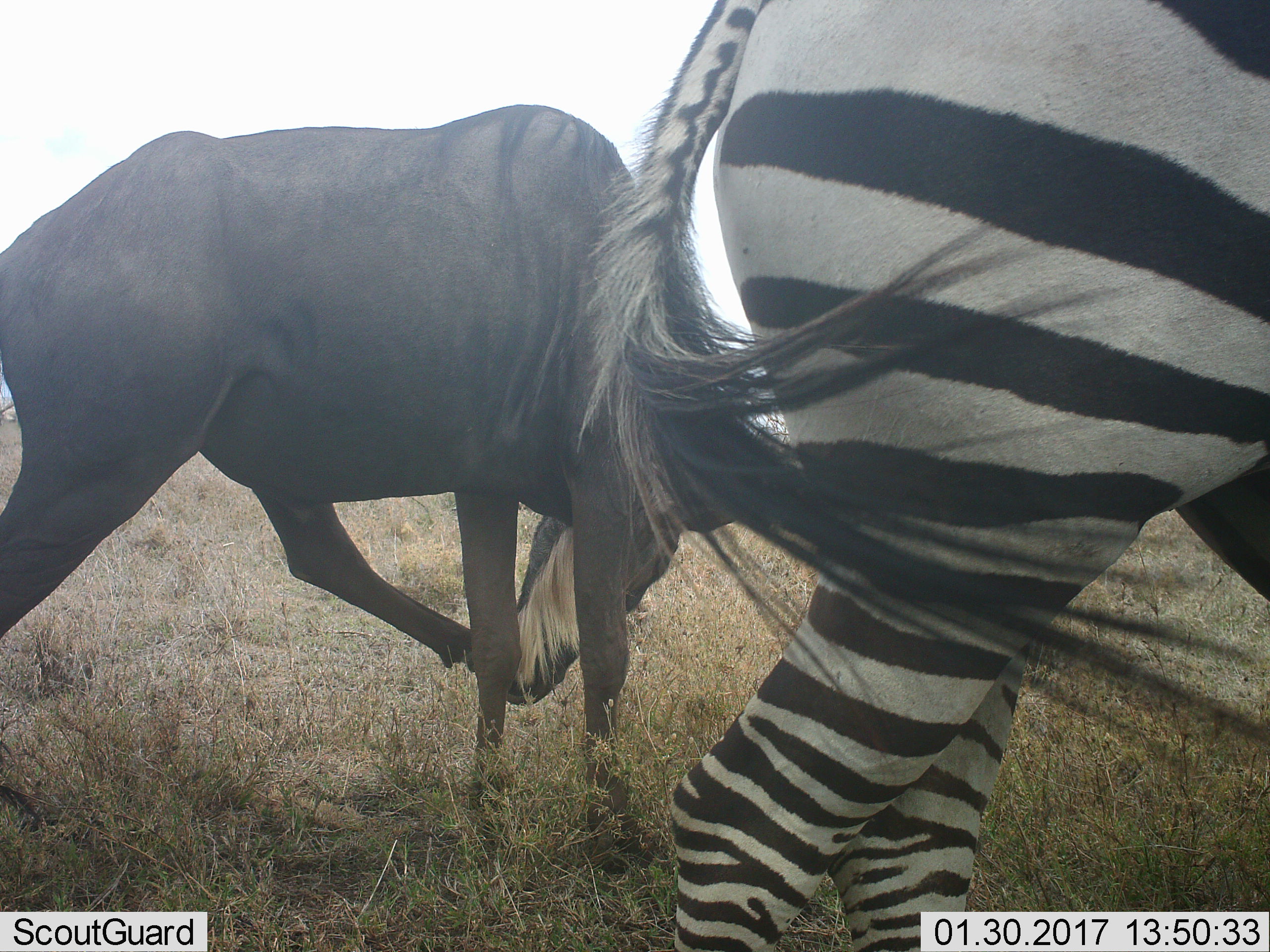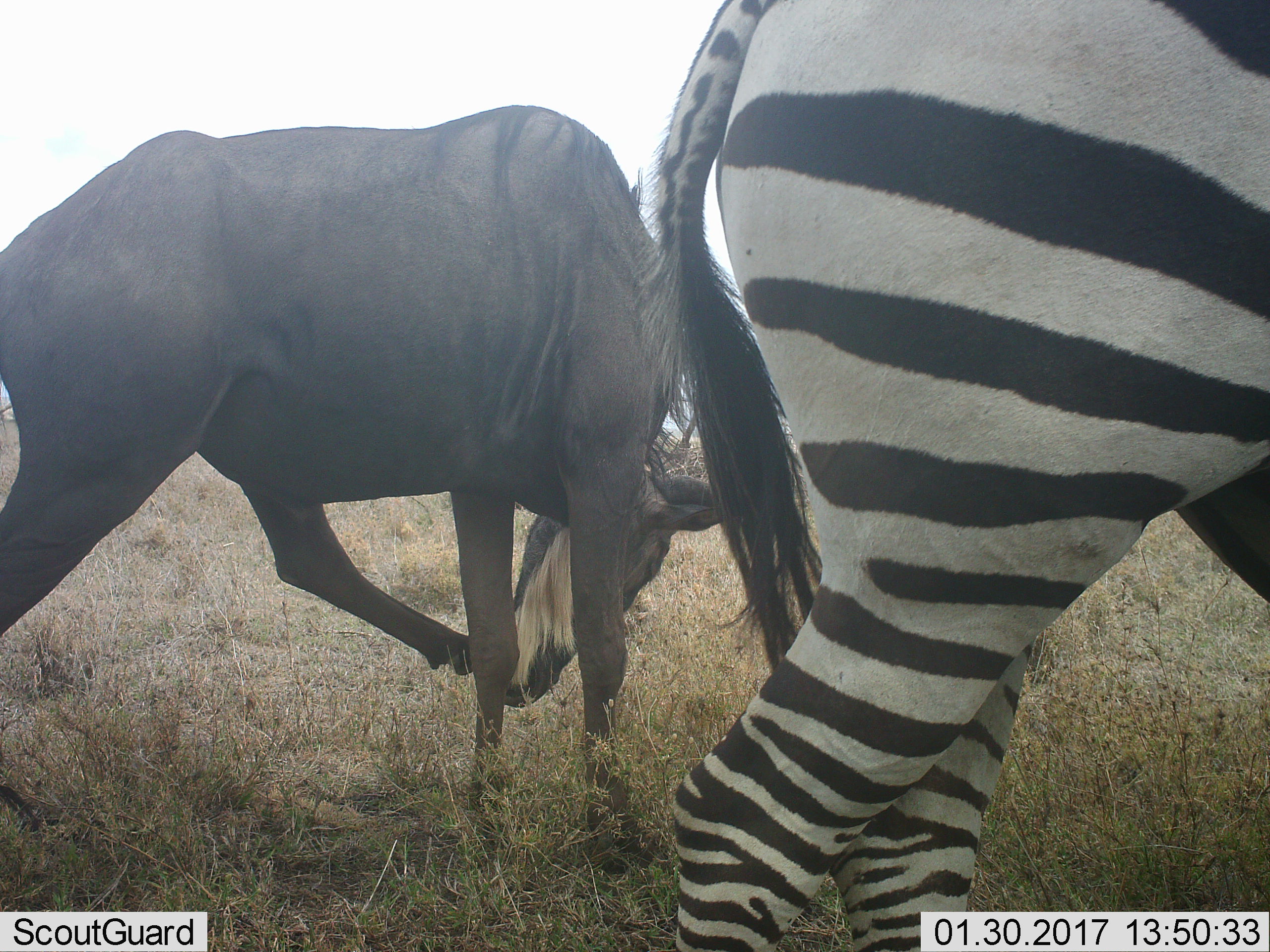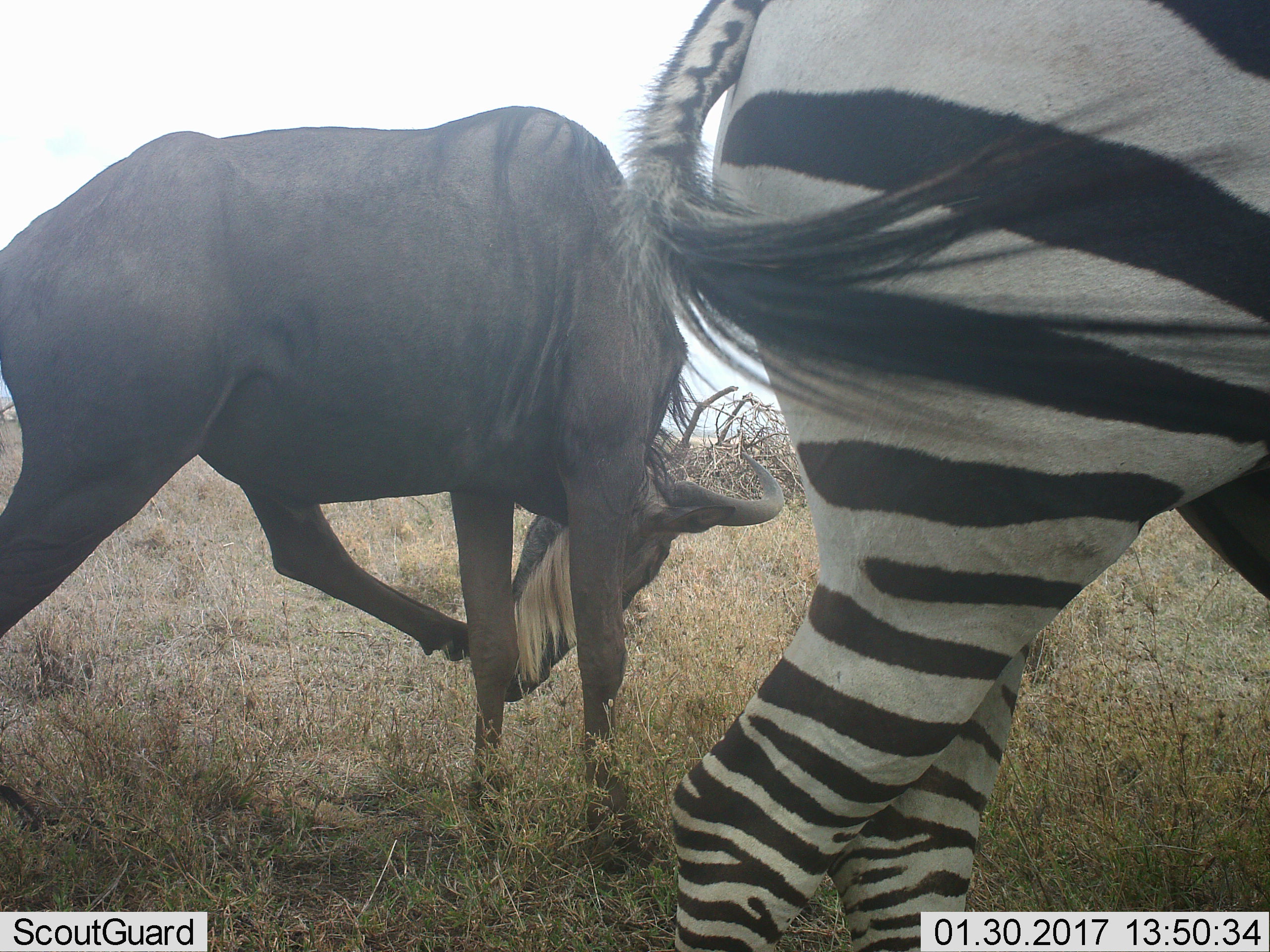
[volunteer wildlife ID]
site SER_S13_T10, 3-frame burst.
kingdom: Animalia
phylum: Chordata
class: Mammalia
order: Artiodactyla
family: Bovidae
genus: Connochaetes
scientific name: Connochaetes taurinus taurinus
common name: blue wildebeest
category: wildebeestblue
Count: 1.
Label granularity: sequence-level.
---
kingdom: Animalia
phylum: Chordata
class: Mammalia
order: Perissodactyla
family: Equidae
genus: Equus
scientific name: Equus quagga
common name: plains zebra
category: zebraplains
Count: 1.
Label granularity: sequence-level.